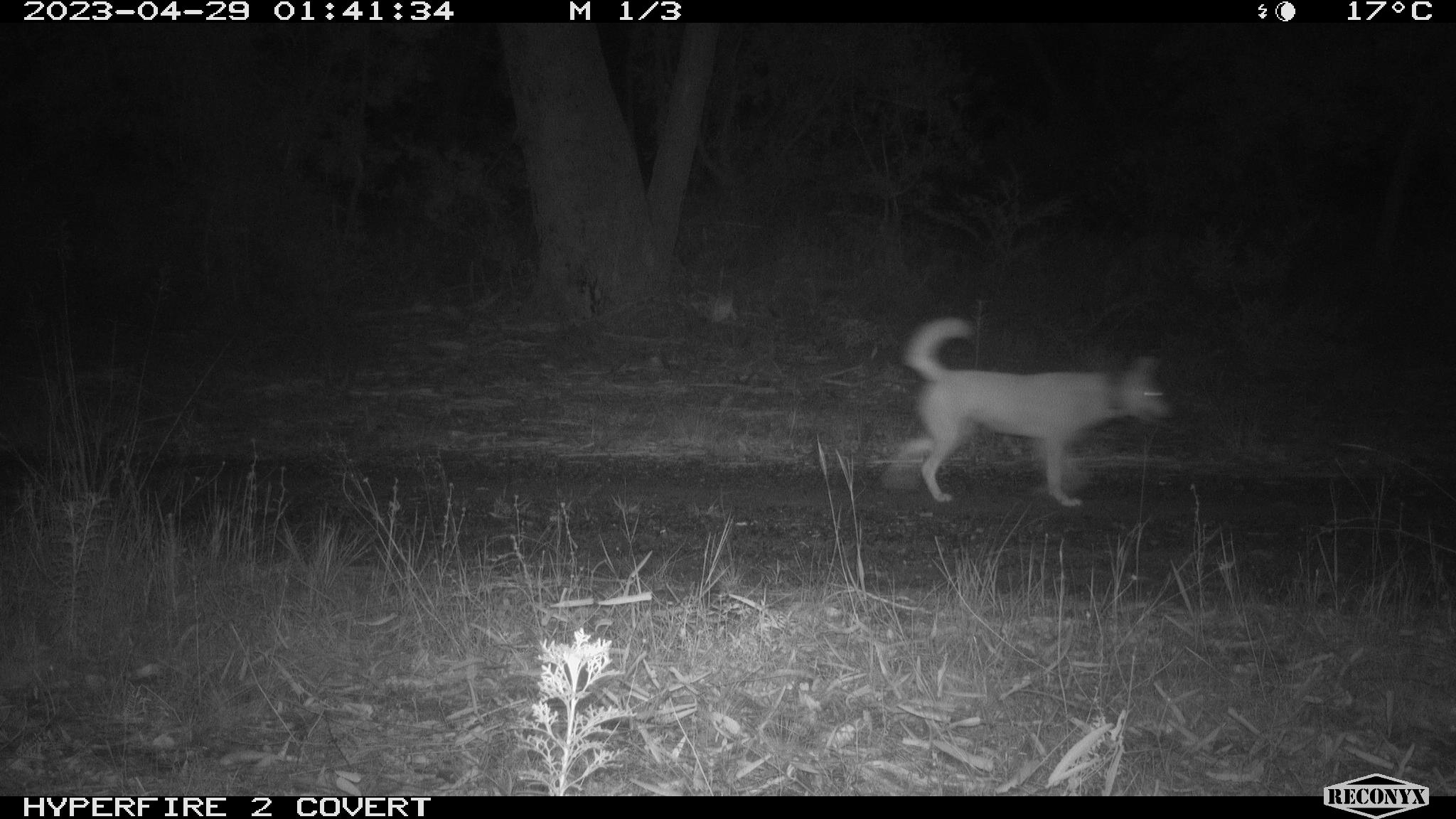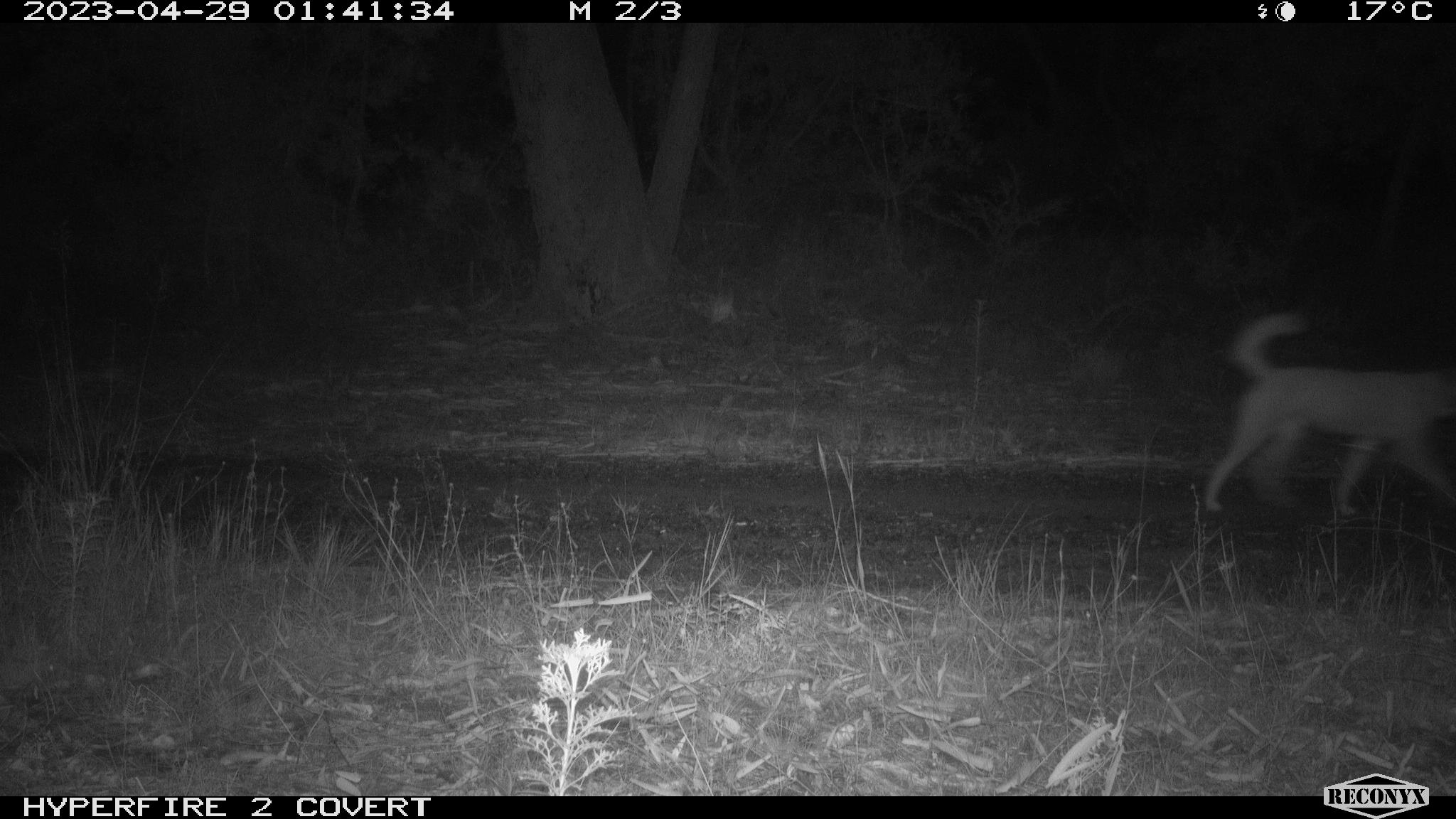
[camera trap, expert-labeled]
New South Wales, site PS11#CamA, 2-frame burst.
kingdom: Animalia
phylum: Chordata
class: Mammalia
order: Carnivora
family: Canidae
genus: Canis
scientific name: Canis familiaris dingo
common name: dingo